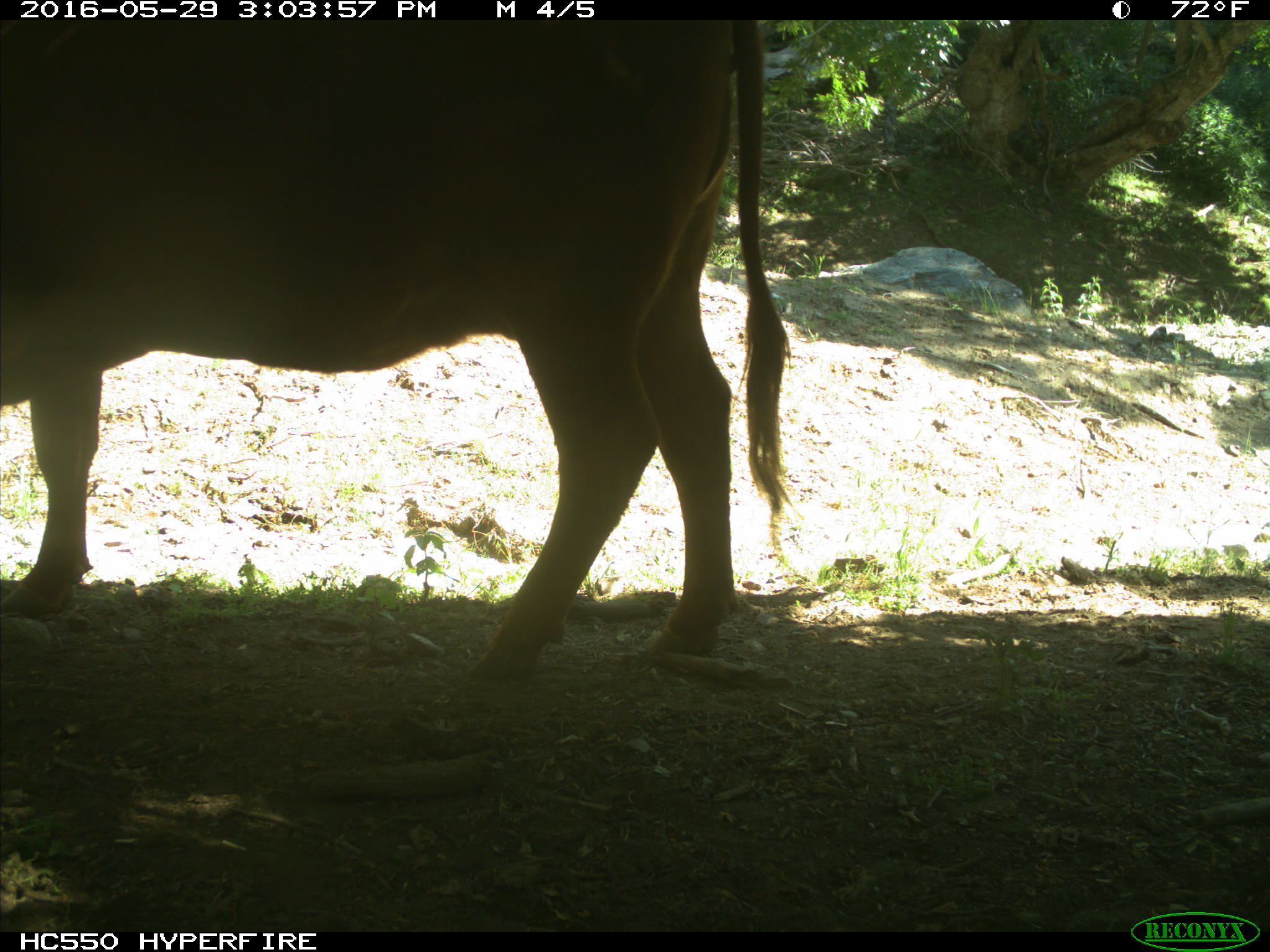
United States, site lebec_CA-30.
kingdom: Animalia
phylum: Chordata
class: Mammalia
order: Artiodactyla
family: Bovidae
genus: Bos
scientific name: Bos taurus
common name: domestic cow